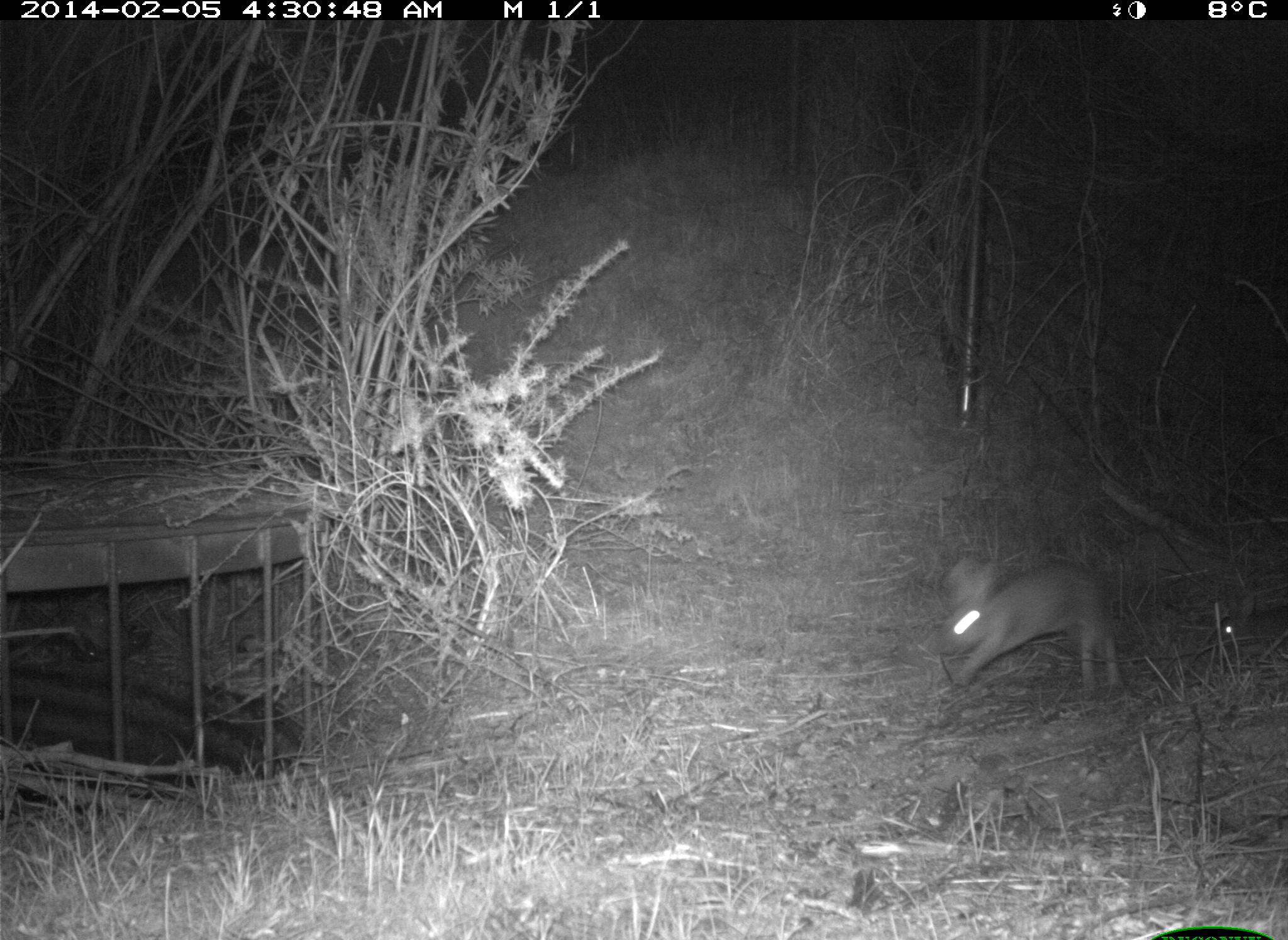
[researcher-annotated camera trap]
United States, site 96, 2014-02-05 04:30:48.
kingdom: Animalia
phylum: Chordata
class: Mammalia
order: Lagomorpha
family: Leporidae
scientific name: Leporidae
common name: rabbits and hares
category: rabbit